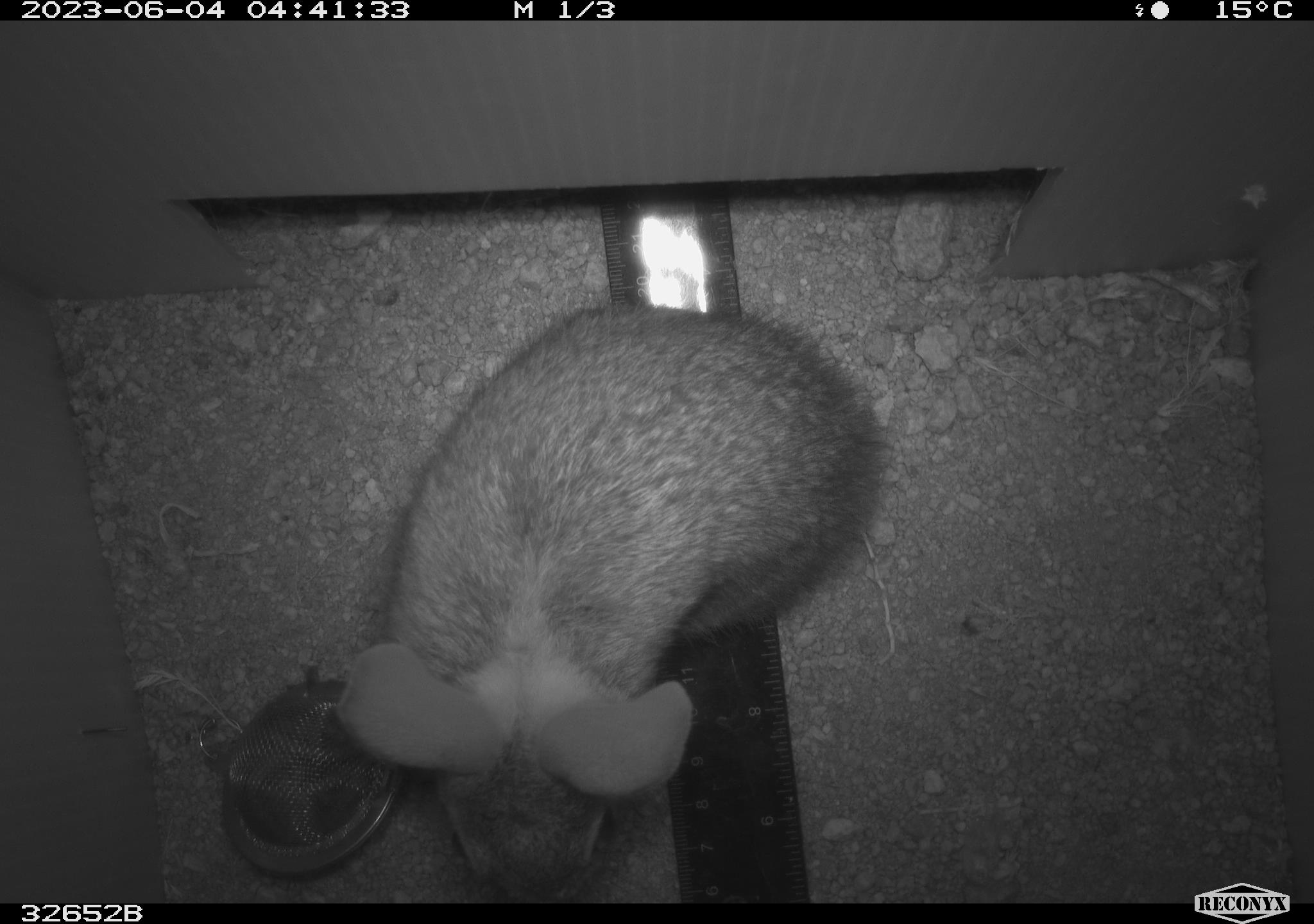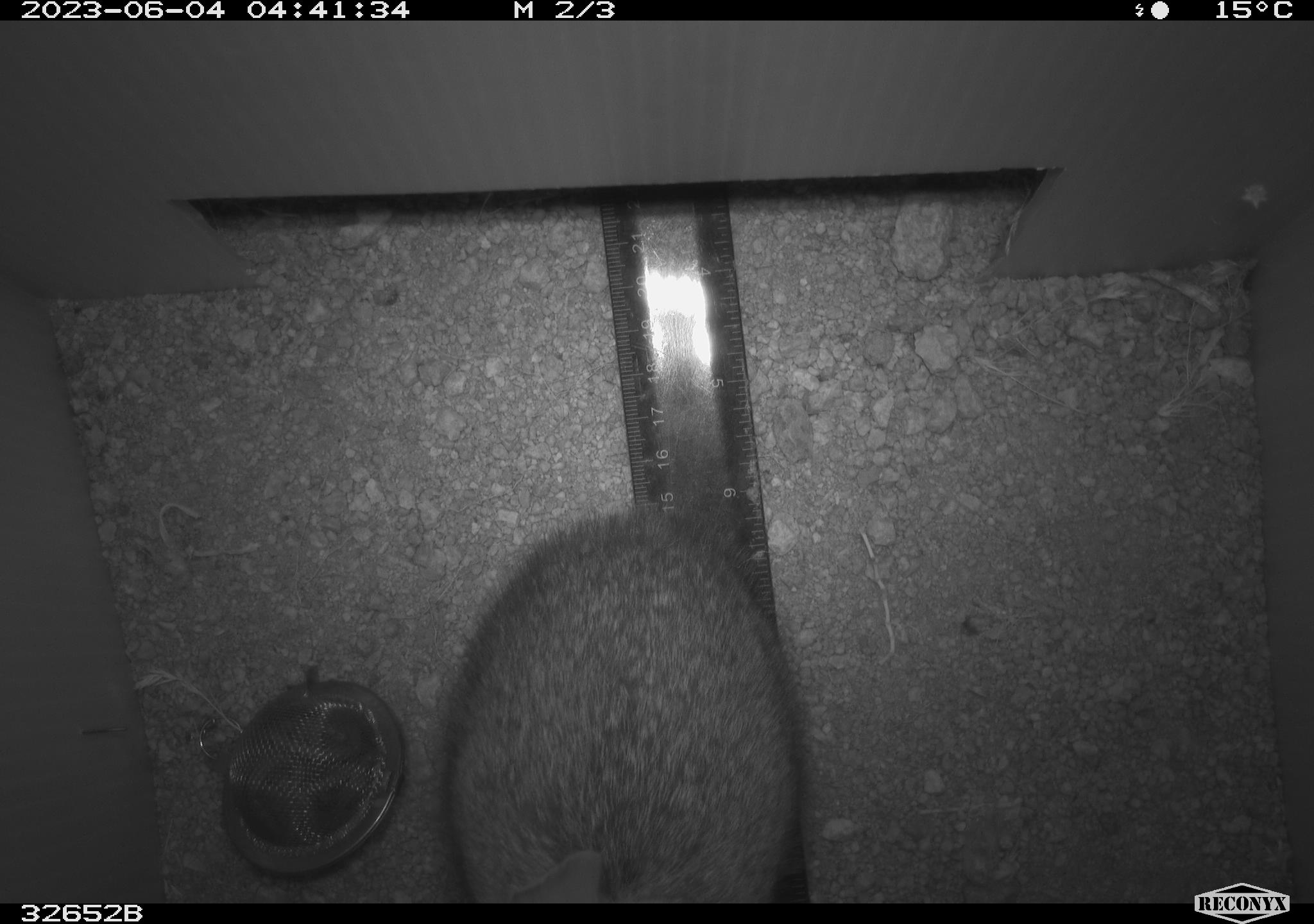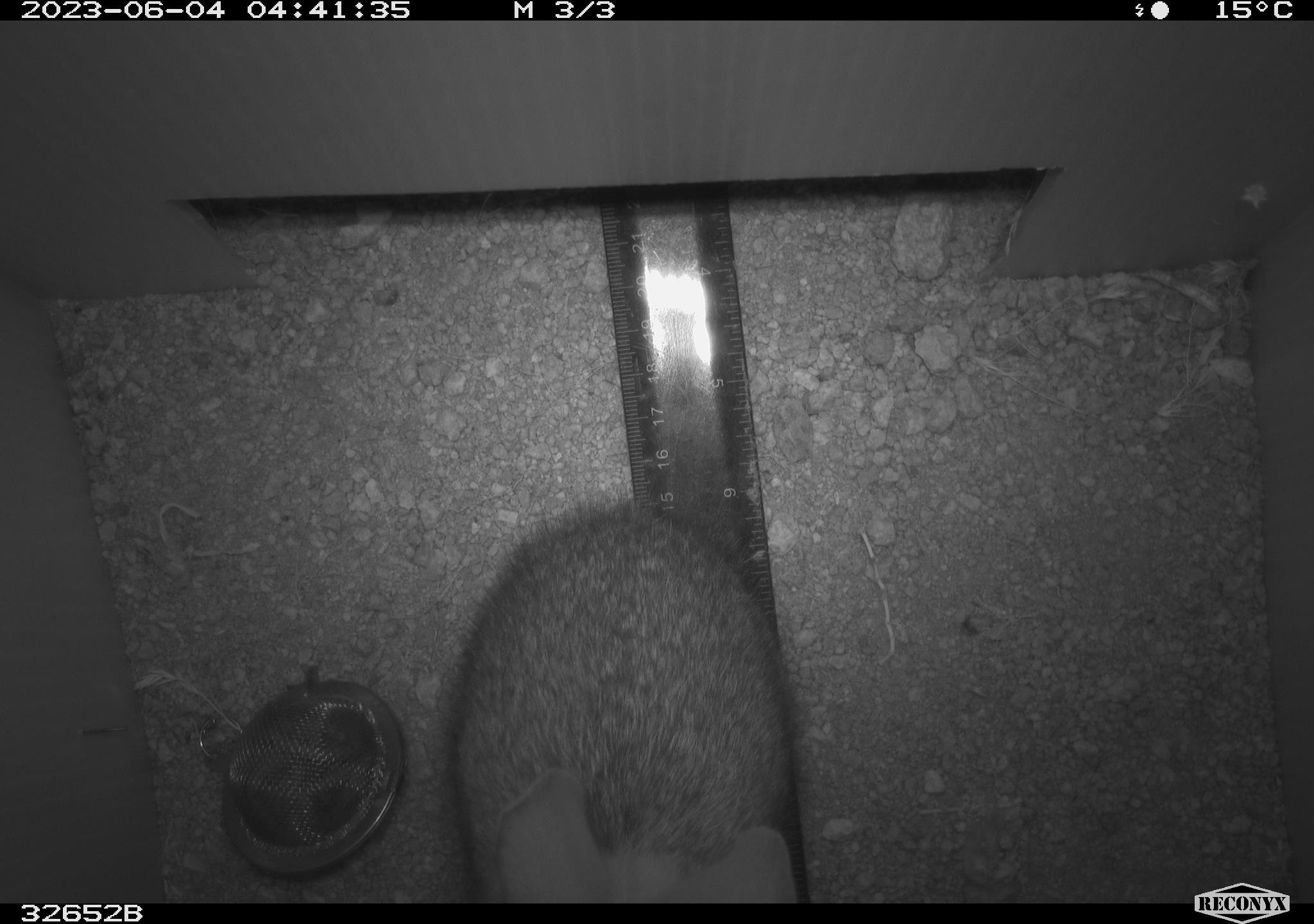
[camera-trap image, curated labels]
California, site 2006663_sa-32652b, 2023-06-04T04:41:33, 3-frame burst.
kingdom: Animalia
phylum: Chordata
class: Mammalia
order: Lagomorpha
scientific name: Lagomorpha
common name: hares, rabbits, and pikas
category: lagomorpha order